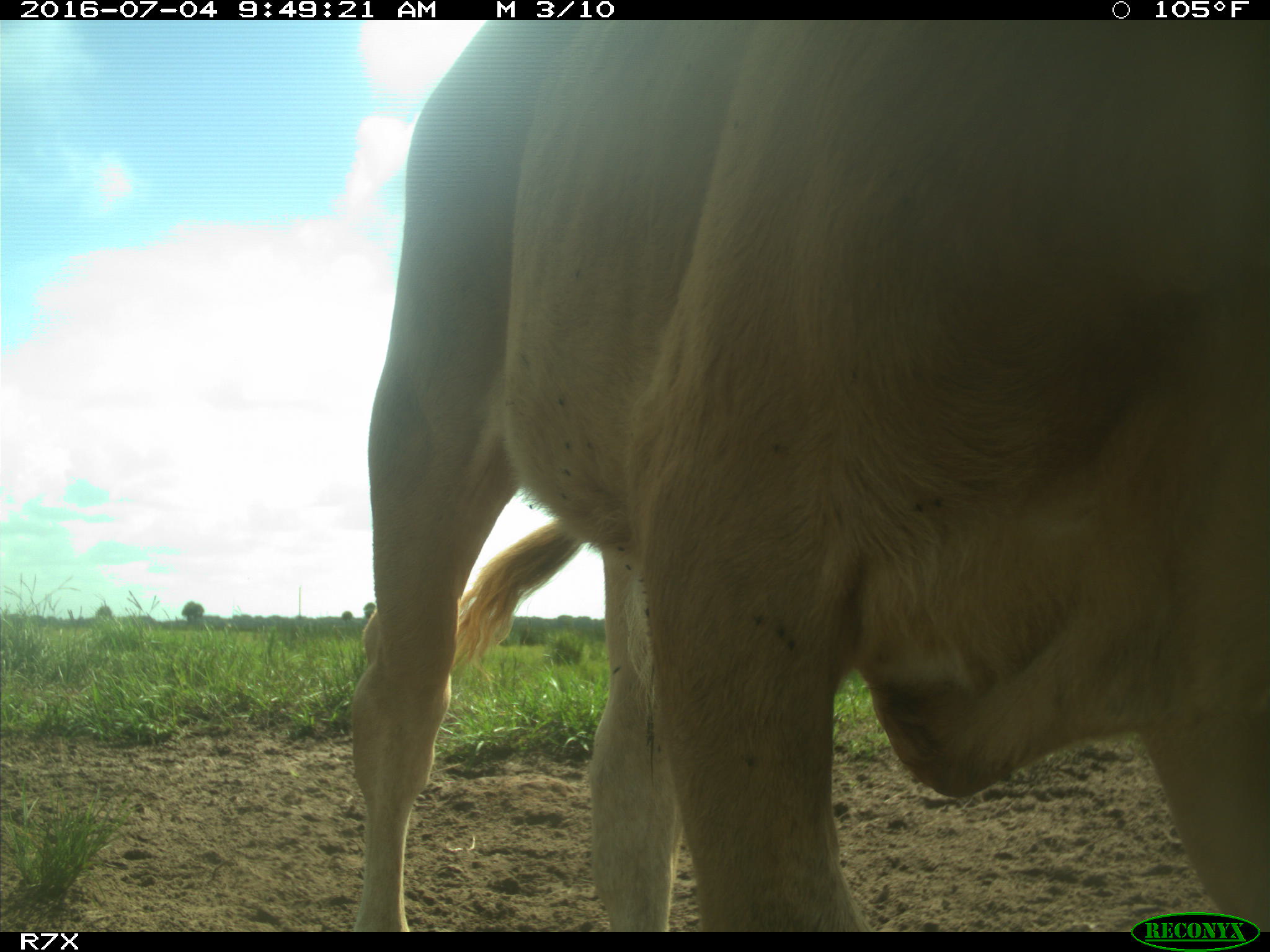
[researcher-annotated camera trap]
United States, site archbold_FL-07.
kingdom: Animalia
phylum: Chordata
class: Mammalia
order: Artiodactyla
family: Bovidae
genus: Bos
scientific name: Bos taurus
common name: domestic cow